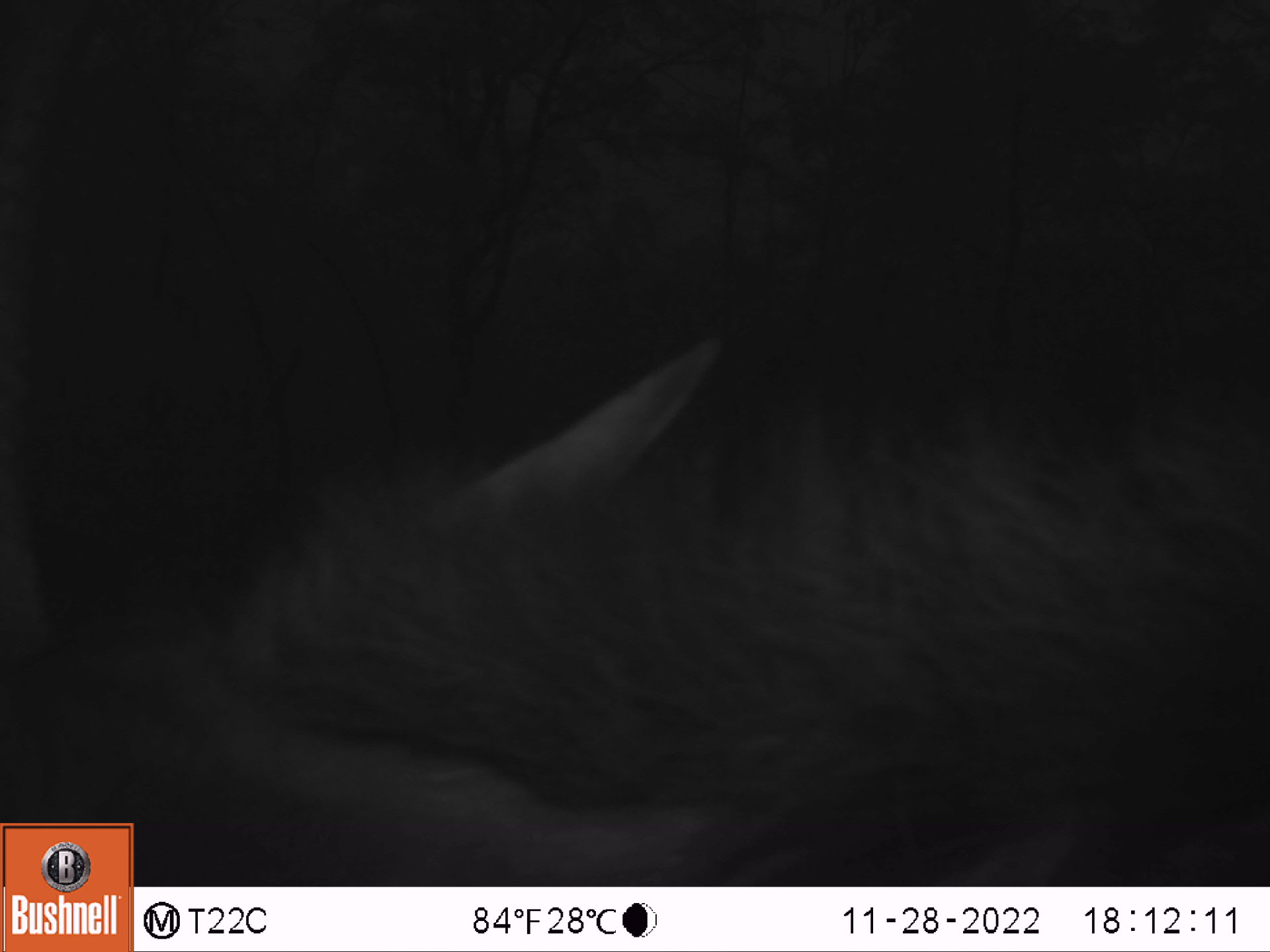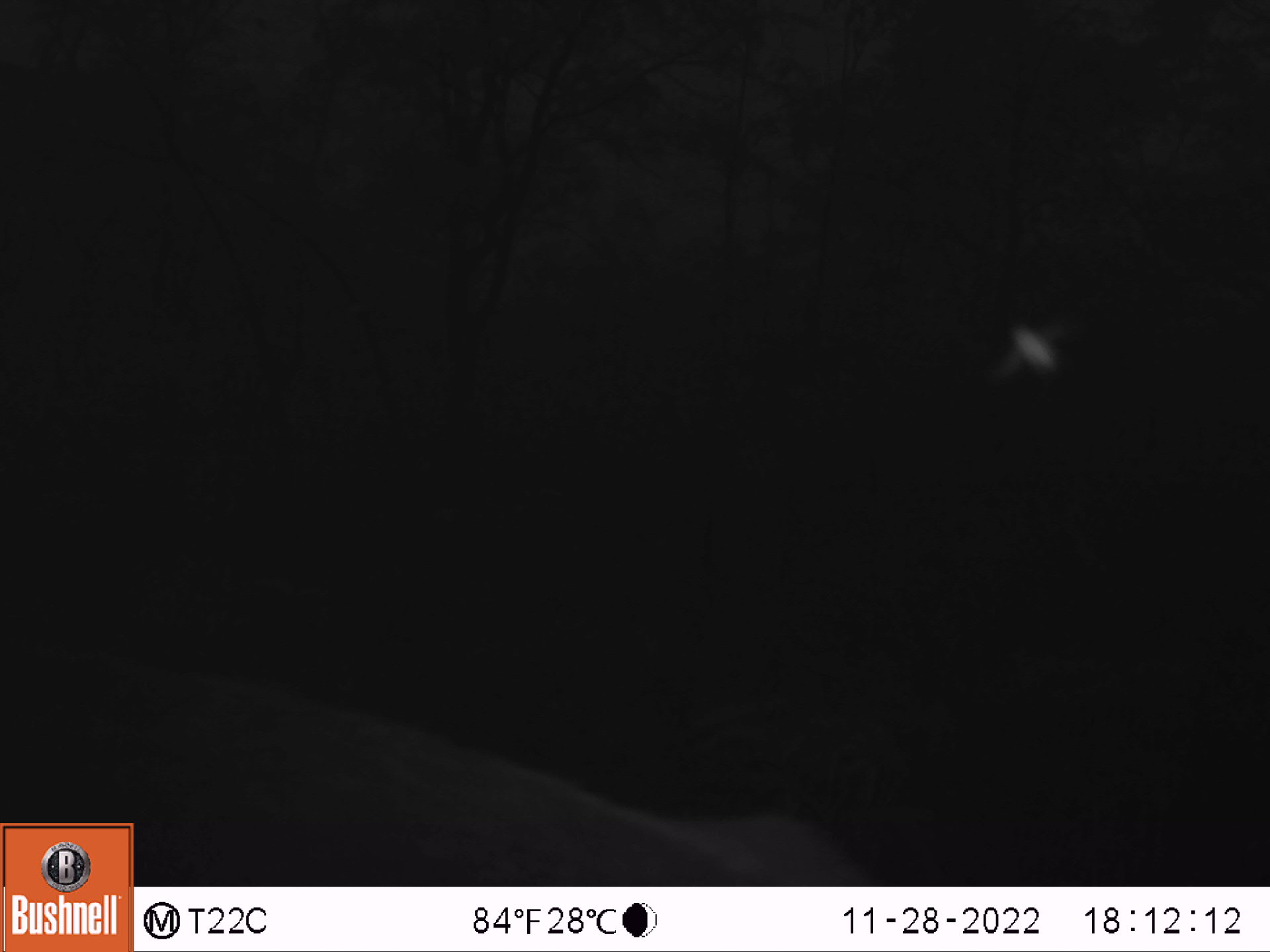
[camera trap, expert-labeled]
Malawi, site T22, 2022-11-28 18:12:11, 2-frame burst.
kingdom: Animalia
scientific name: Animalia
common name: other animal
Other animal (Animalia), count 1.